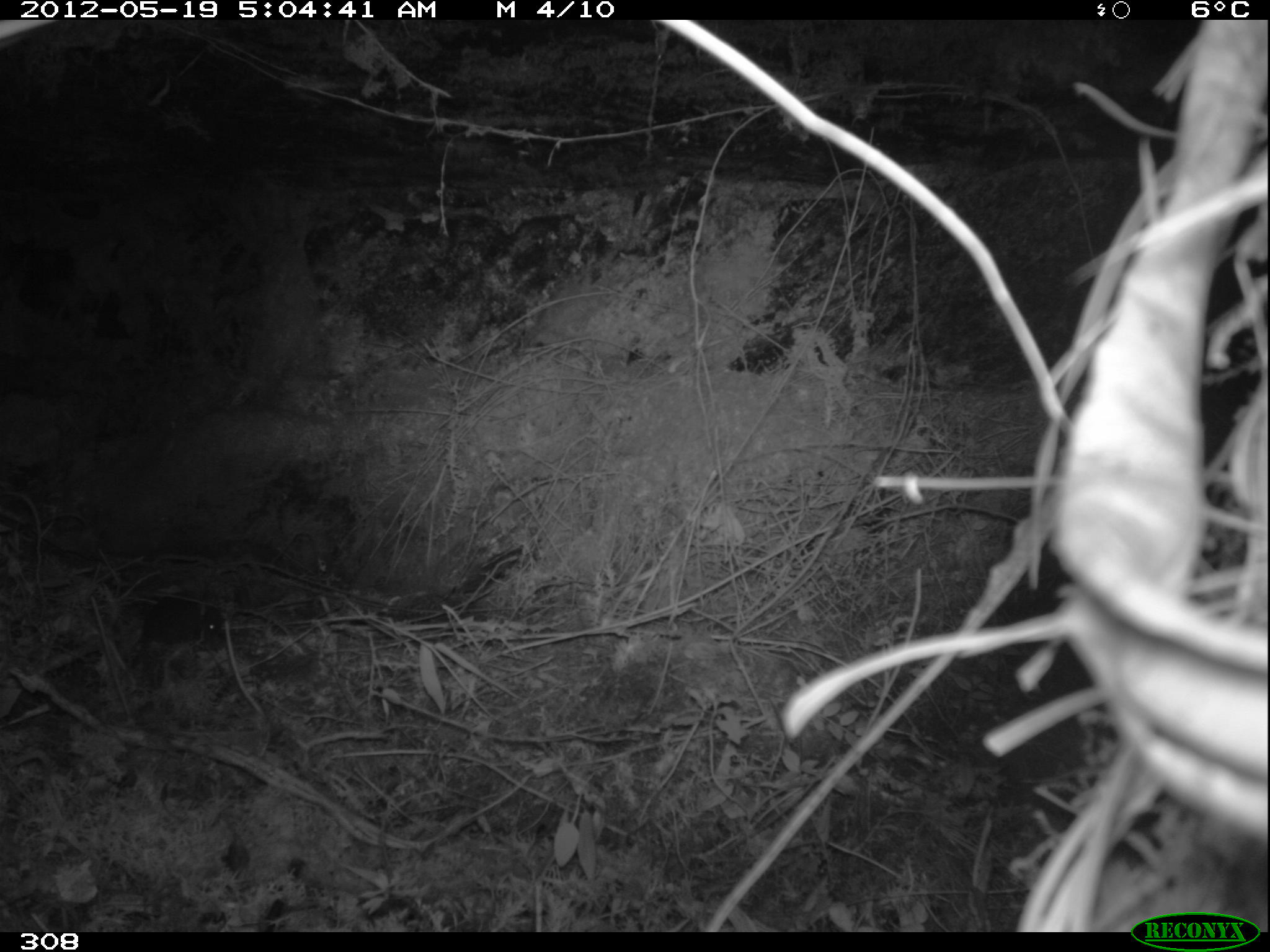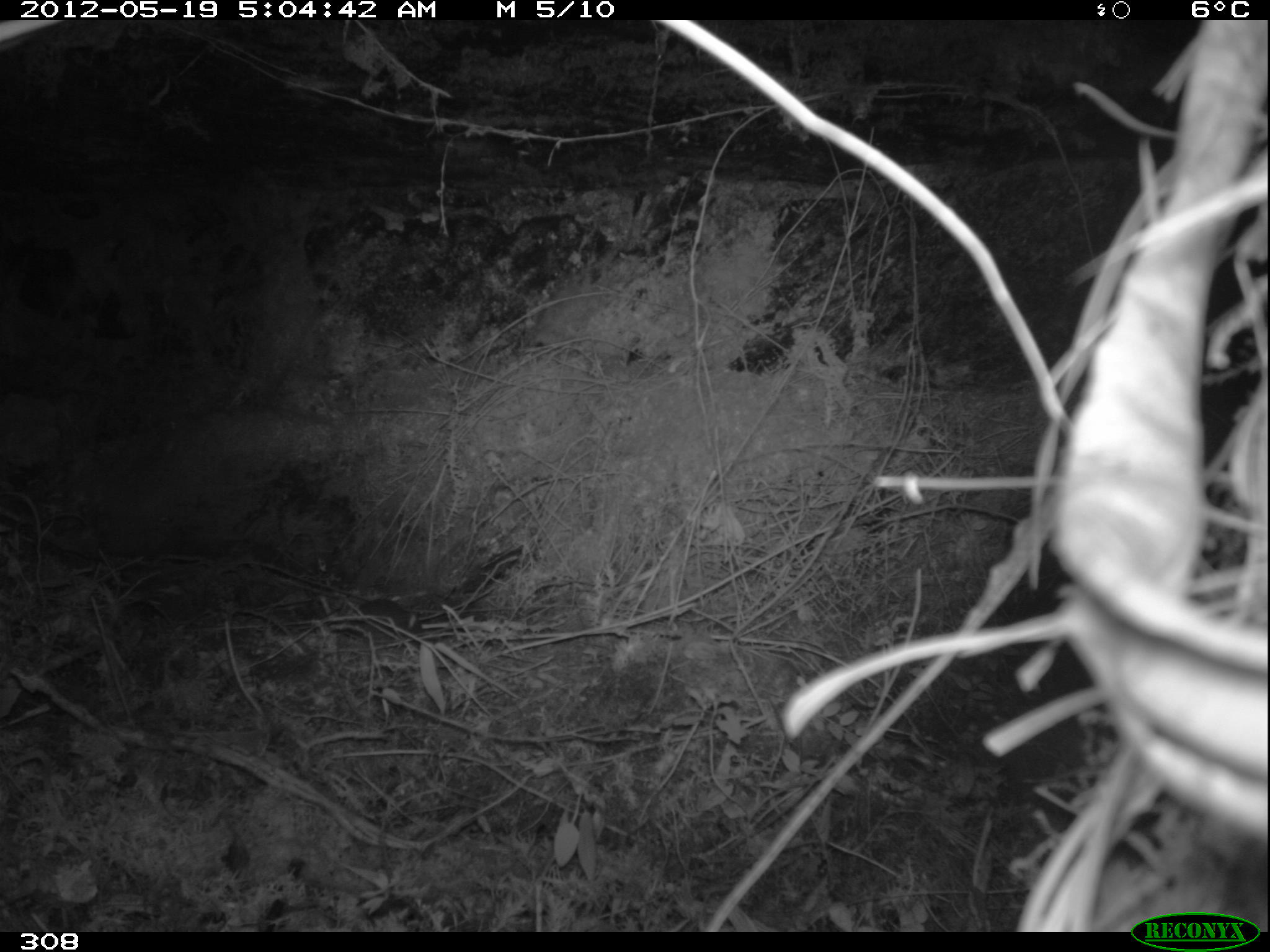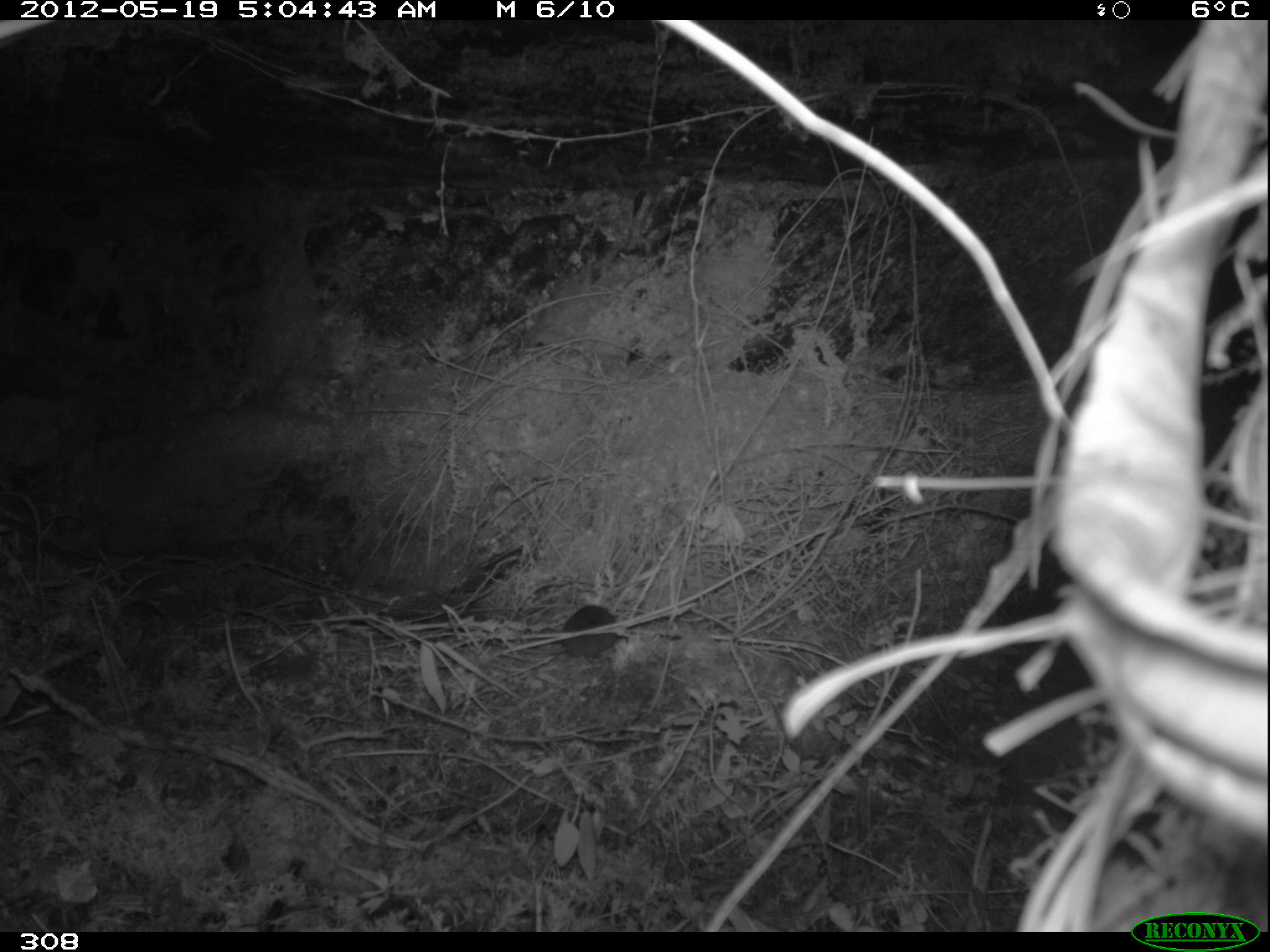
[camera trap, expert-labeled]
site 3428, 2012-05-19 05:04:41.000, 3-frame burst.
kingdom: Animalia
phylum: Chordata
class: Mammalia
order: Rodentia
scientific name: Rodentia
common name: rodents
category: unknown rodent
Unknown rodent (rodents) (Rodentia).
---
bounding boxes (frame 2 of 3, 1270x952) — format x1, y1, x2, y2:
unknown rodent: 361, 599, 423, 633